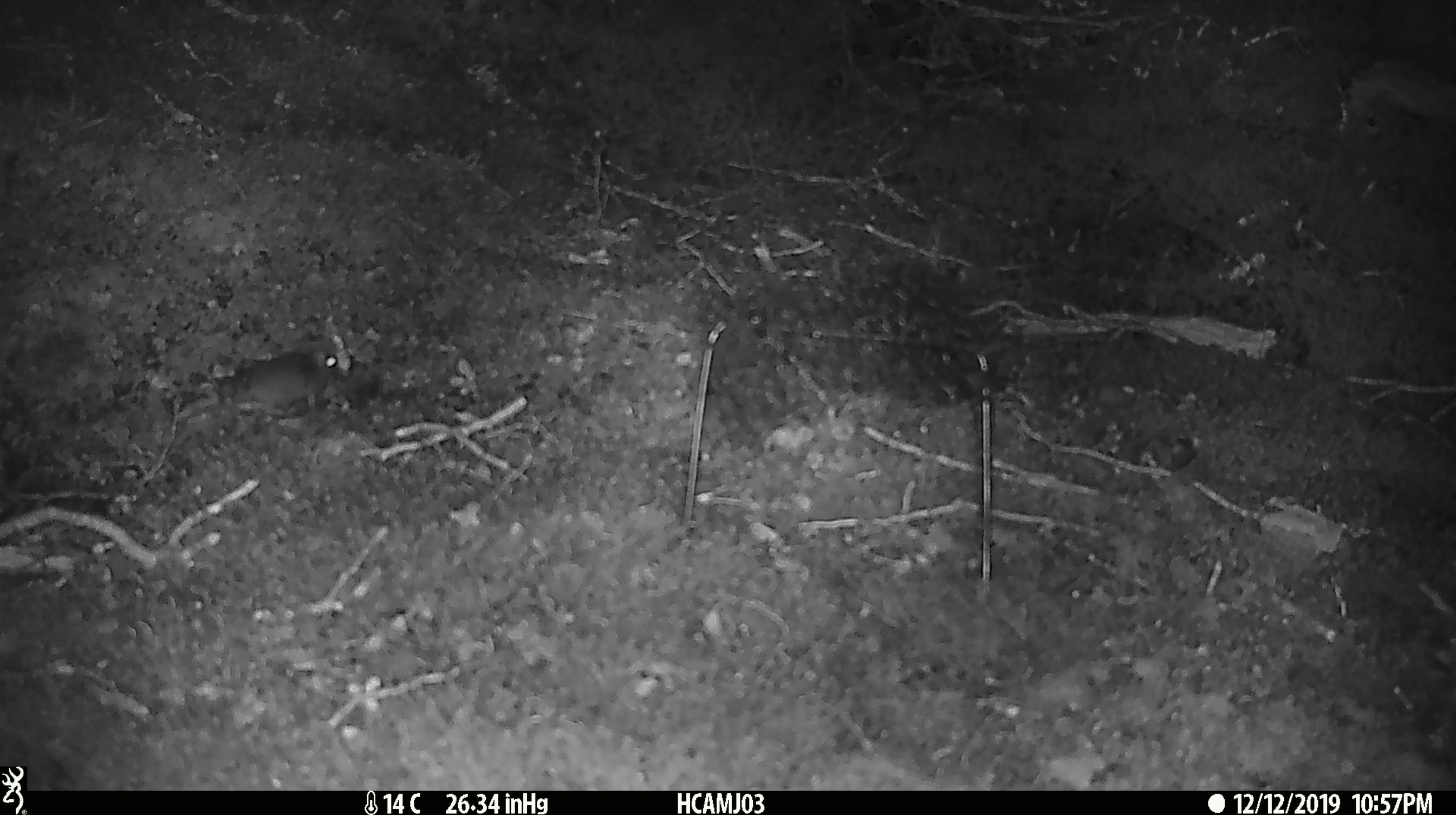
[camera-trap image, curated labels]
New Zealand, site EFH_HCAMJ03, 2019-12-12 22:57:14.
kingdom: Animalia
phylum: Chordata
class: Mammalia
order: Rodentia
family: Muridae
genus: Mus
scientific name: Mus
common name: mouse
Mouse (Mus).